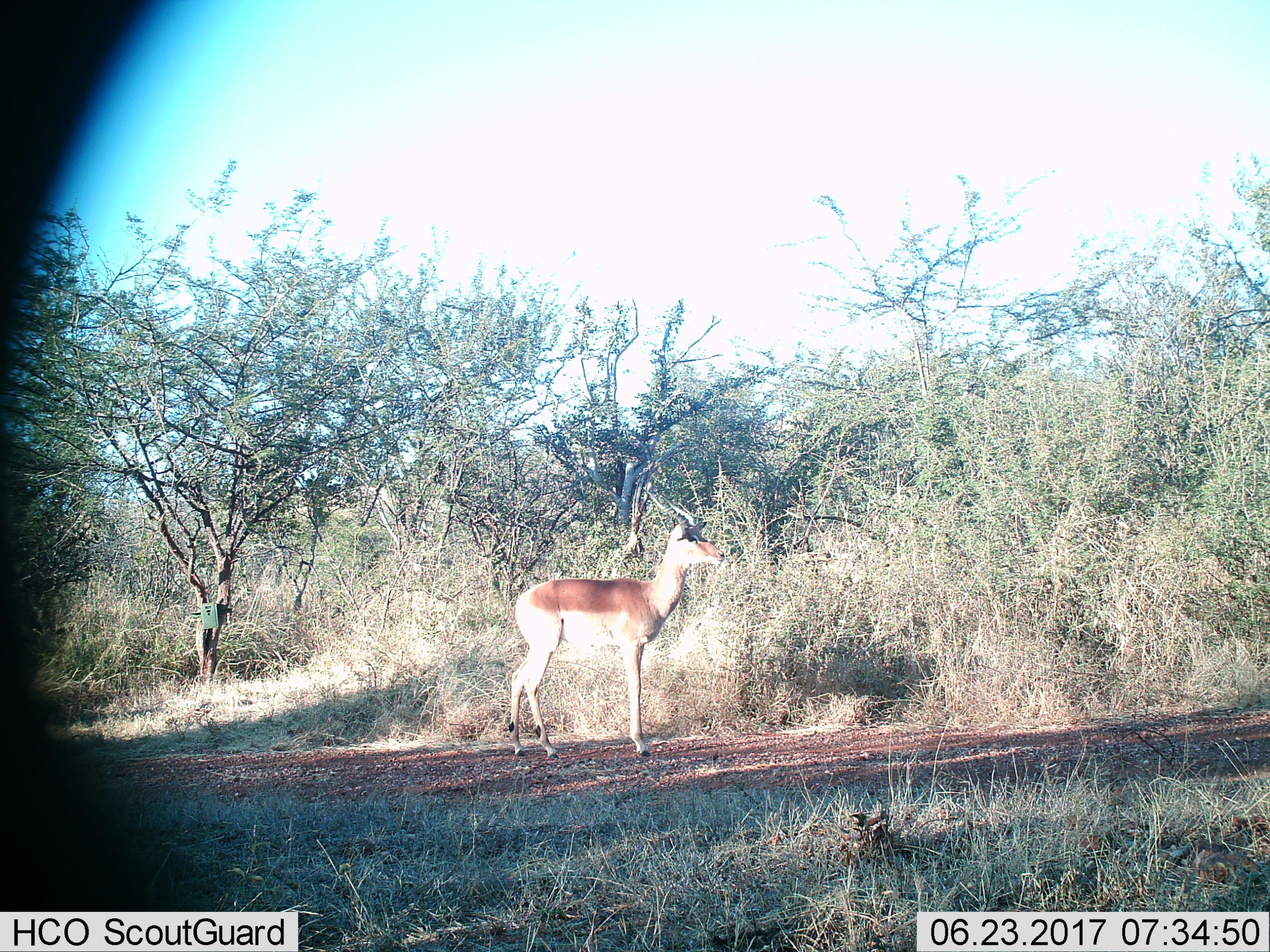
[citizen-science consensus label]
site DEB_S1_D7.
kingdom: Animalia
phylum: Chordata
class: Mammalia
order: Artiodactyla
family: Bovidae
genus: Aepyceros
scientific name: Aepyceros melampus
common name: impala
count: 1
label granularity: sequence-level